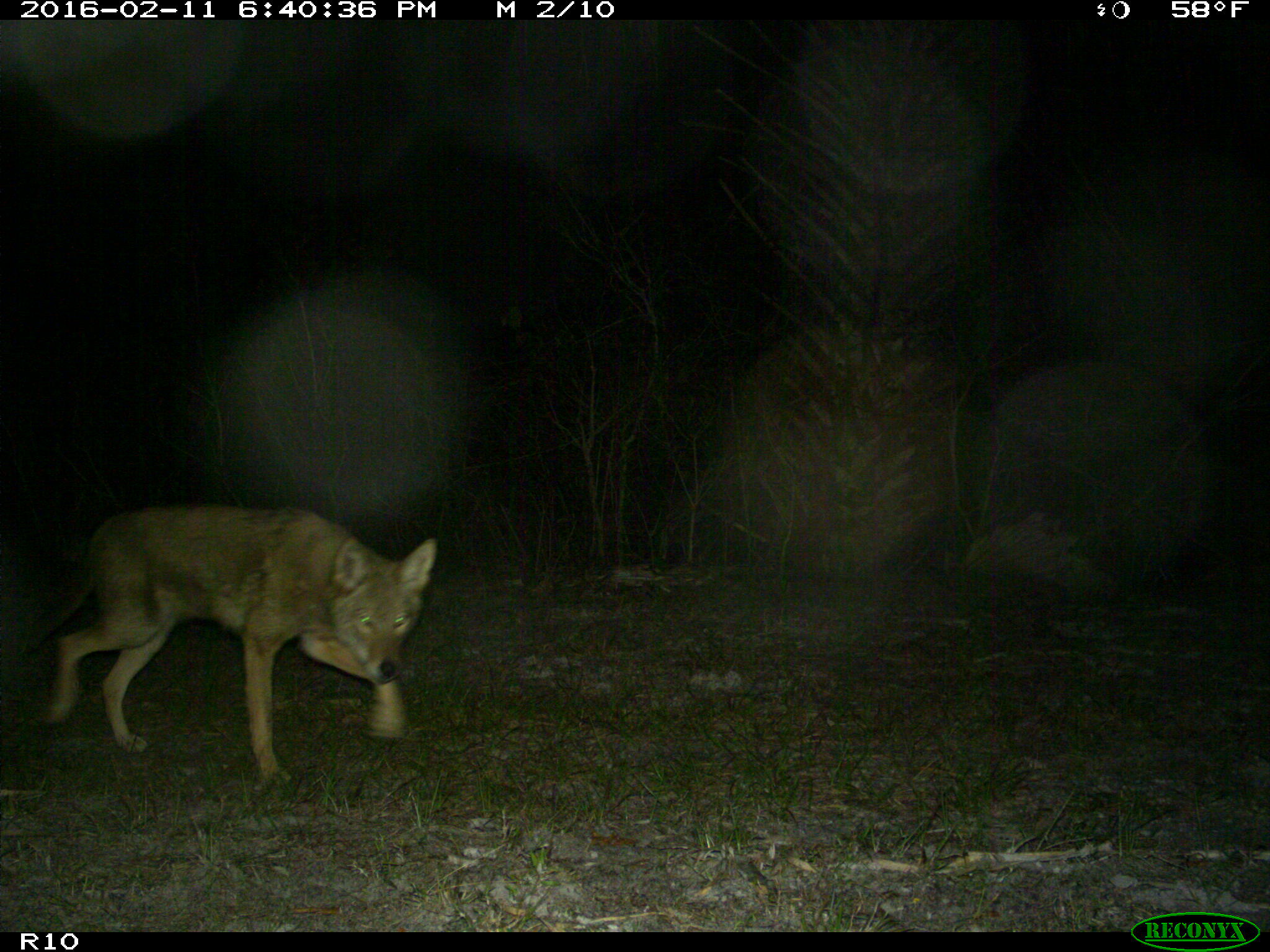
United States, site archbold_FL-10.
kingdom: Animalia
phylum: Chordata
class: Mammalia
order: Carnivora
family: Canidae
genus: Canis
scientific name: Canis latrans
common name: coyote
Canis latrans (coyote).